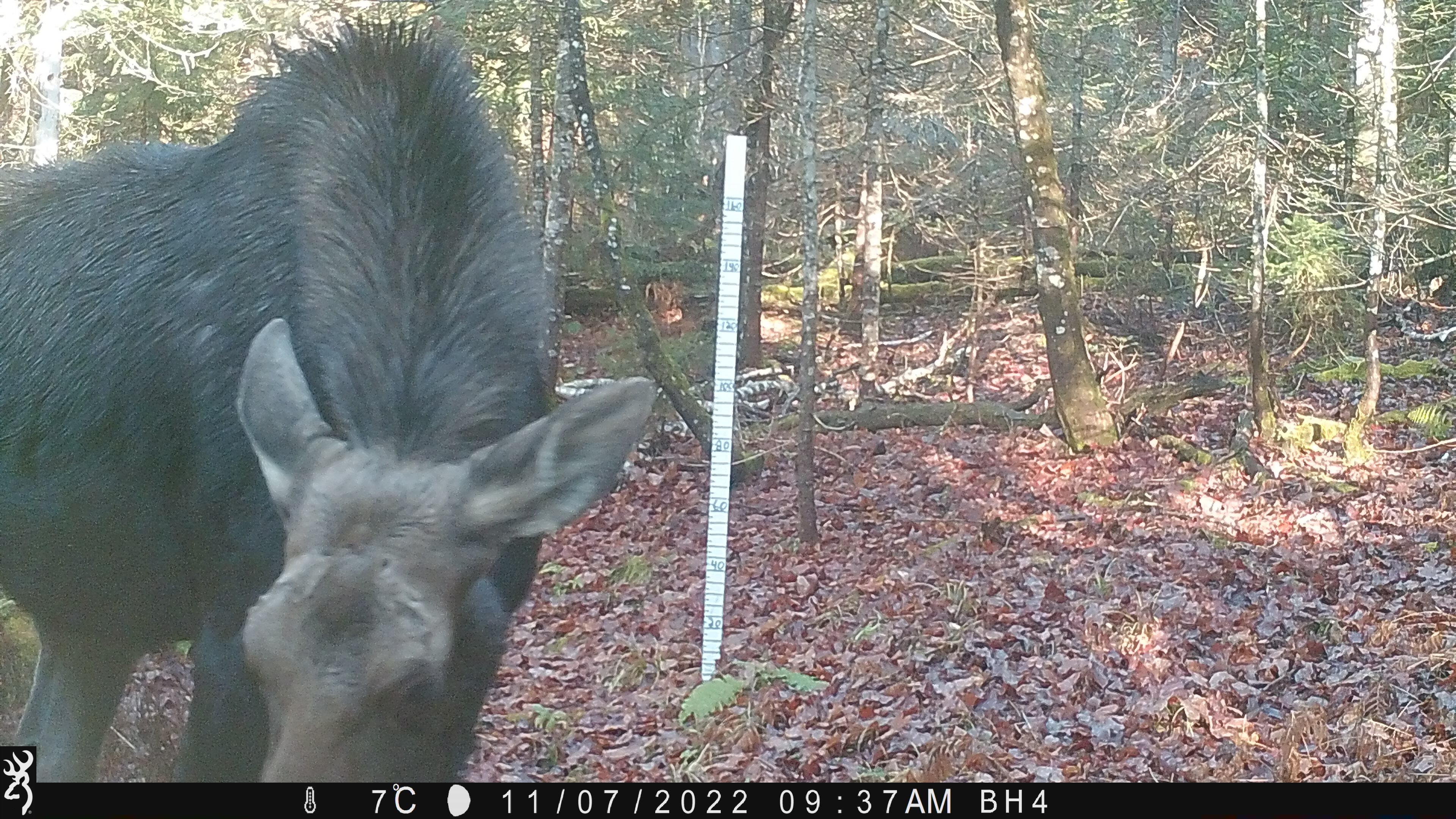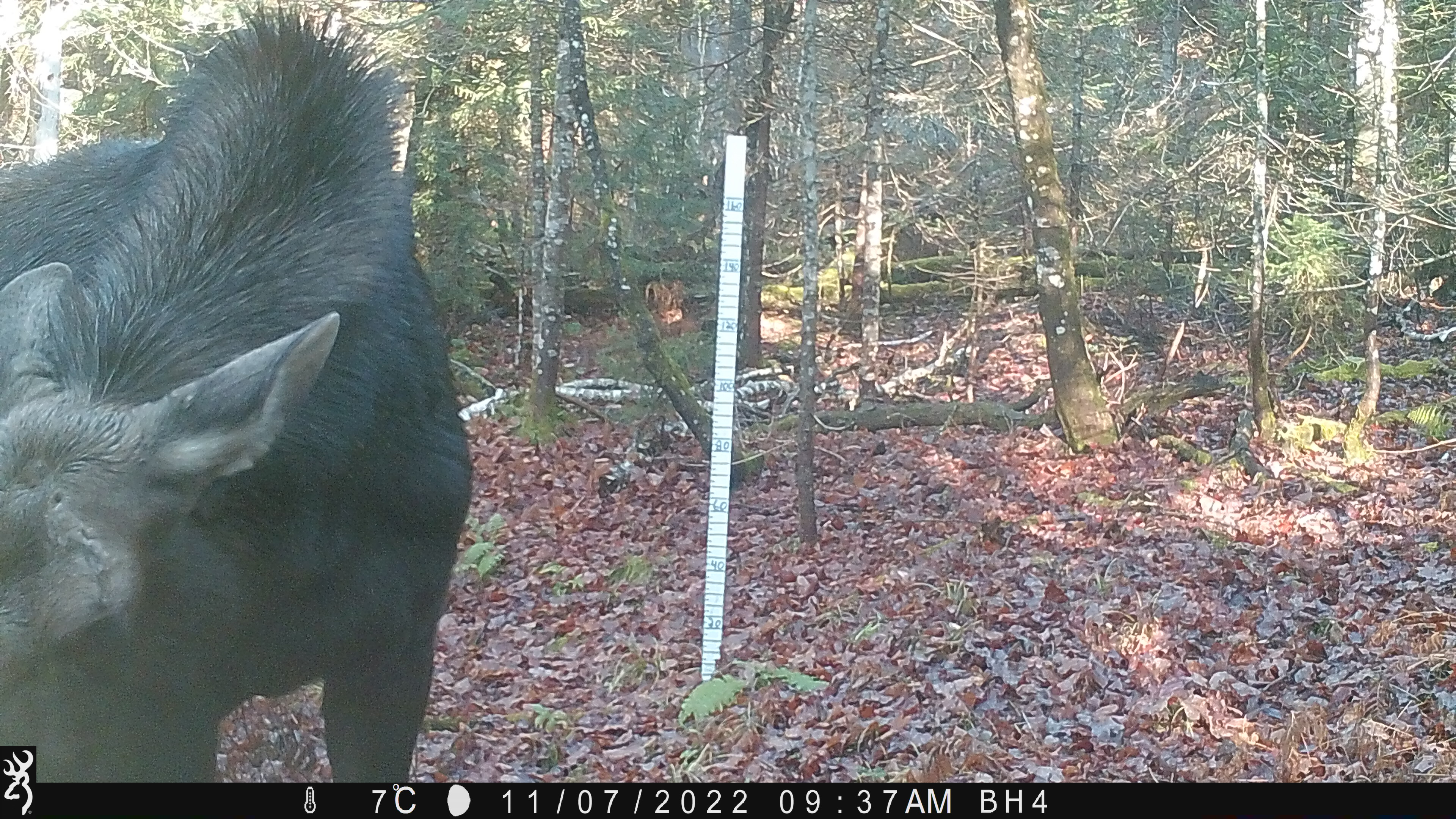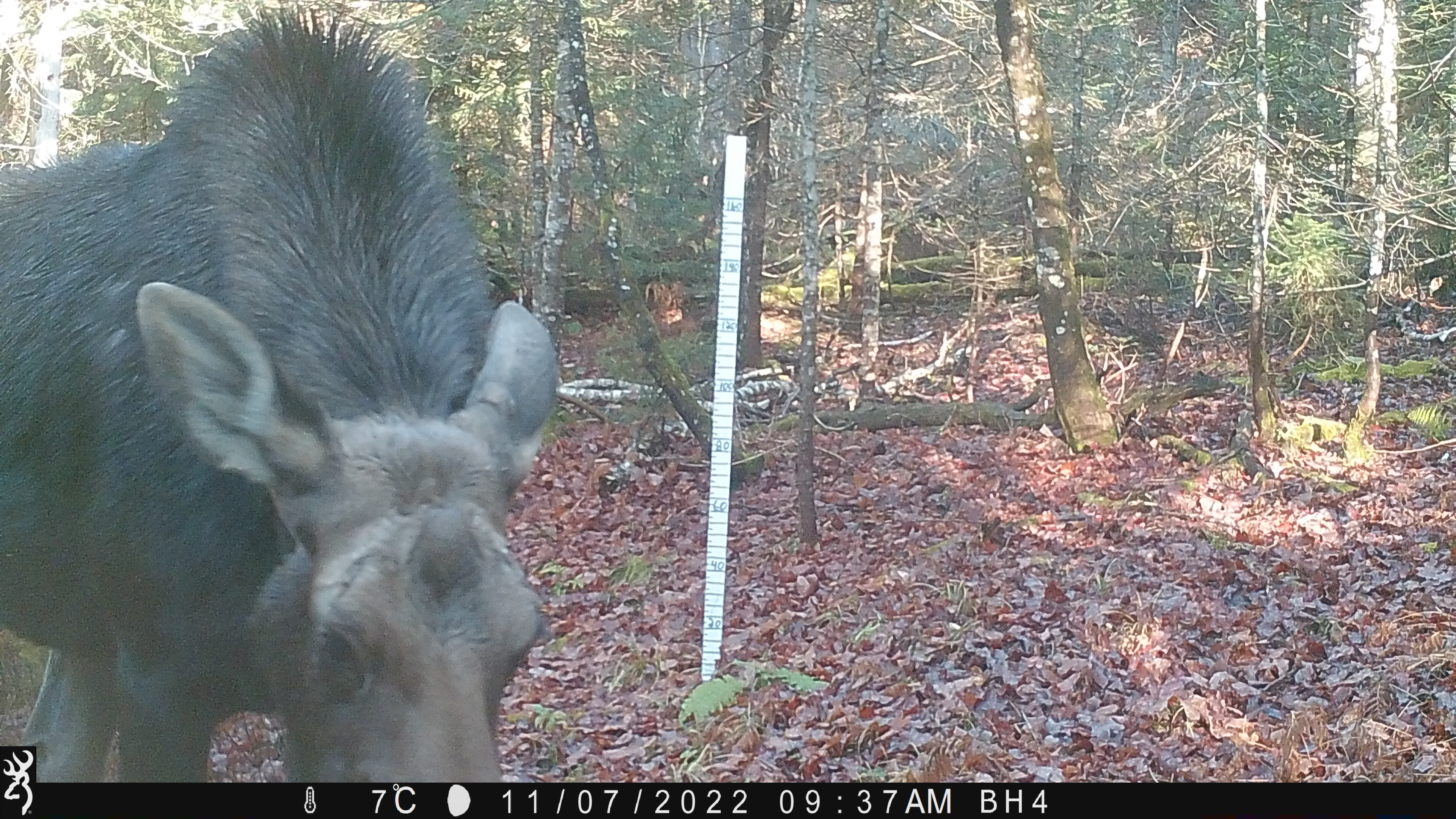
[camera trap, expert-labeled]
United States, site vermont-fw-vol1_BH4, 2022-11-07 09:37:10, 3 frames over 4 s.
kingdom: Animalia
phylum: Chordata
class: Mammalia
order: Artiodactyla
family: Cervidae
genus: Alces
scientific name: Alces alces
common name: moose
Moose (Alces alces).